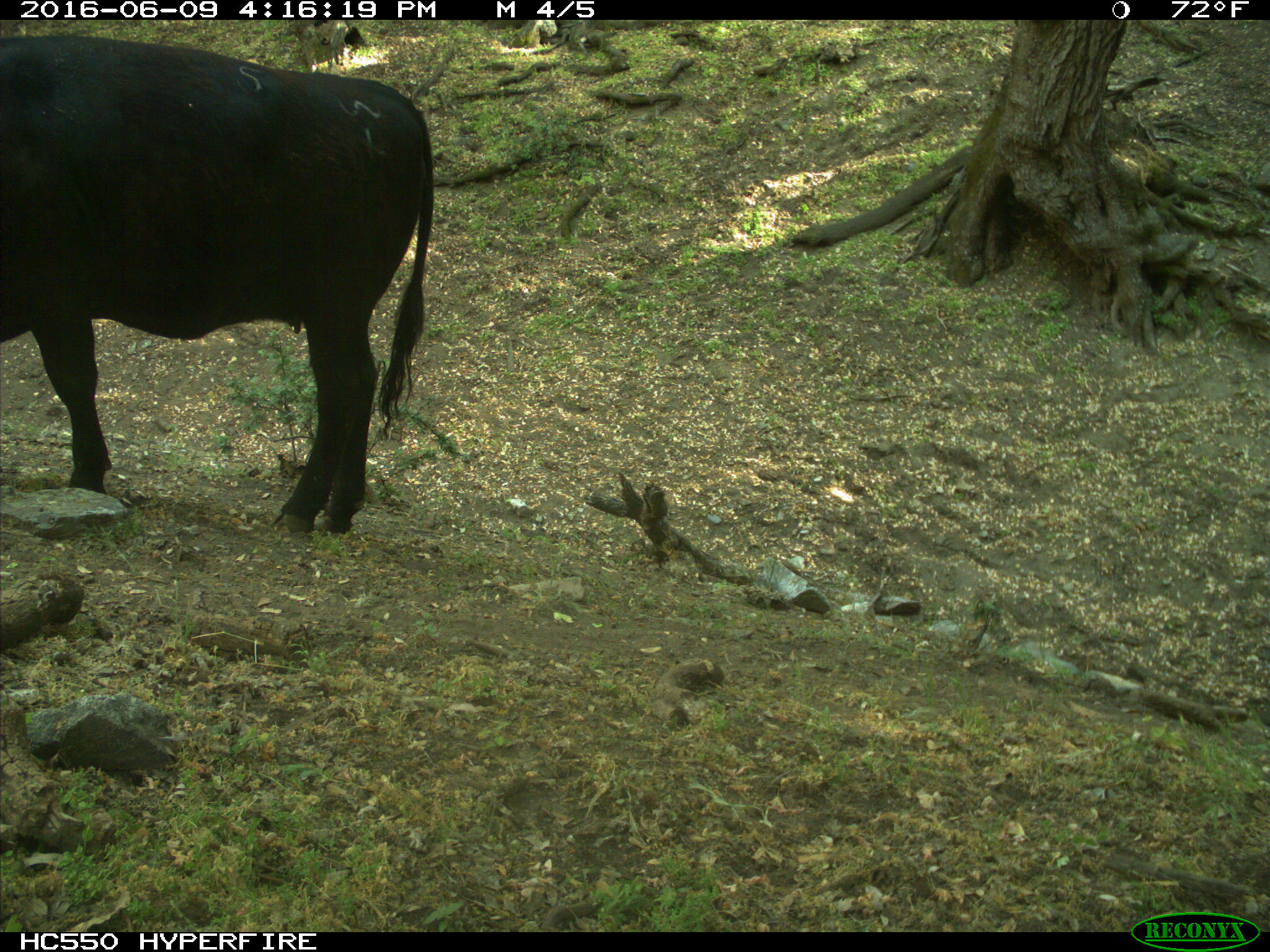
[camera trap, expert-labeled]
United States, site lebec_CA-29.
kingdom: Animalia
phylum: Chordata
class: Mammalia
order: Artiodactyla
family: Bovidae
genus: Bos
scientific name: Bos taurus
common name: domestic cow